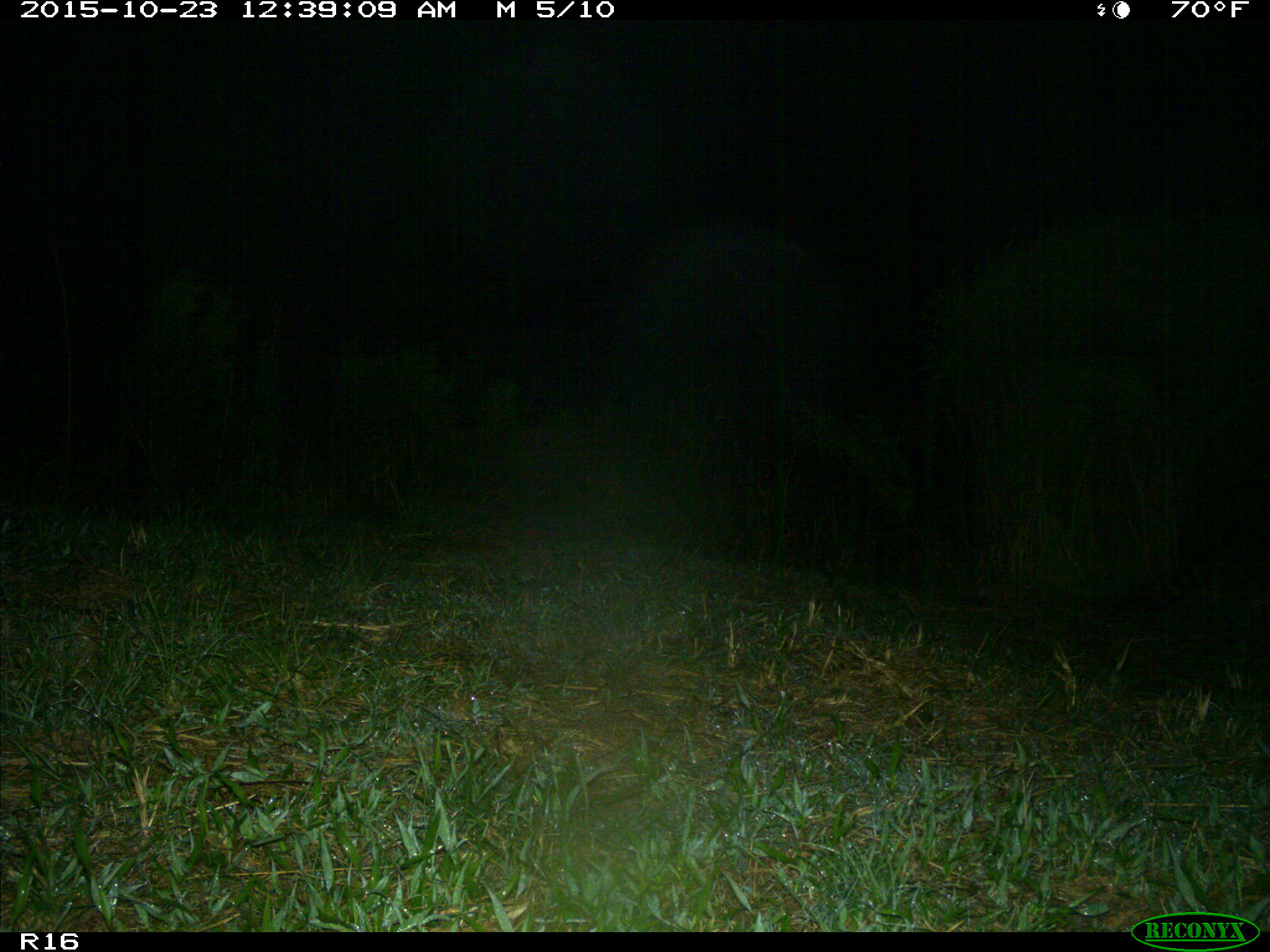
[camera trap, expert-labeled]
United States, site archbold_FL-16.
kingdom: Animalia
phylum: Chordata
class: Mammalia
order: Carnivora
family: Procyonidae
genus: Procyon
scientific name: Procyon lotor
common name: common raccoon